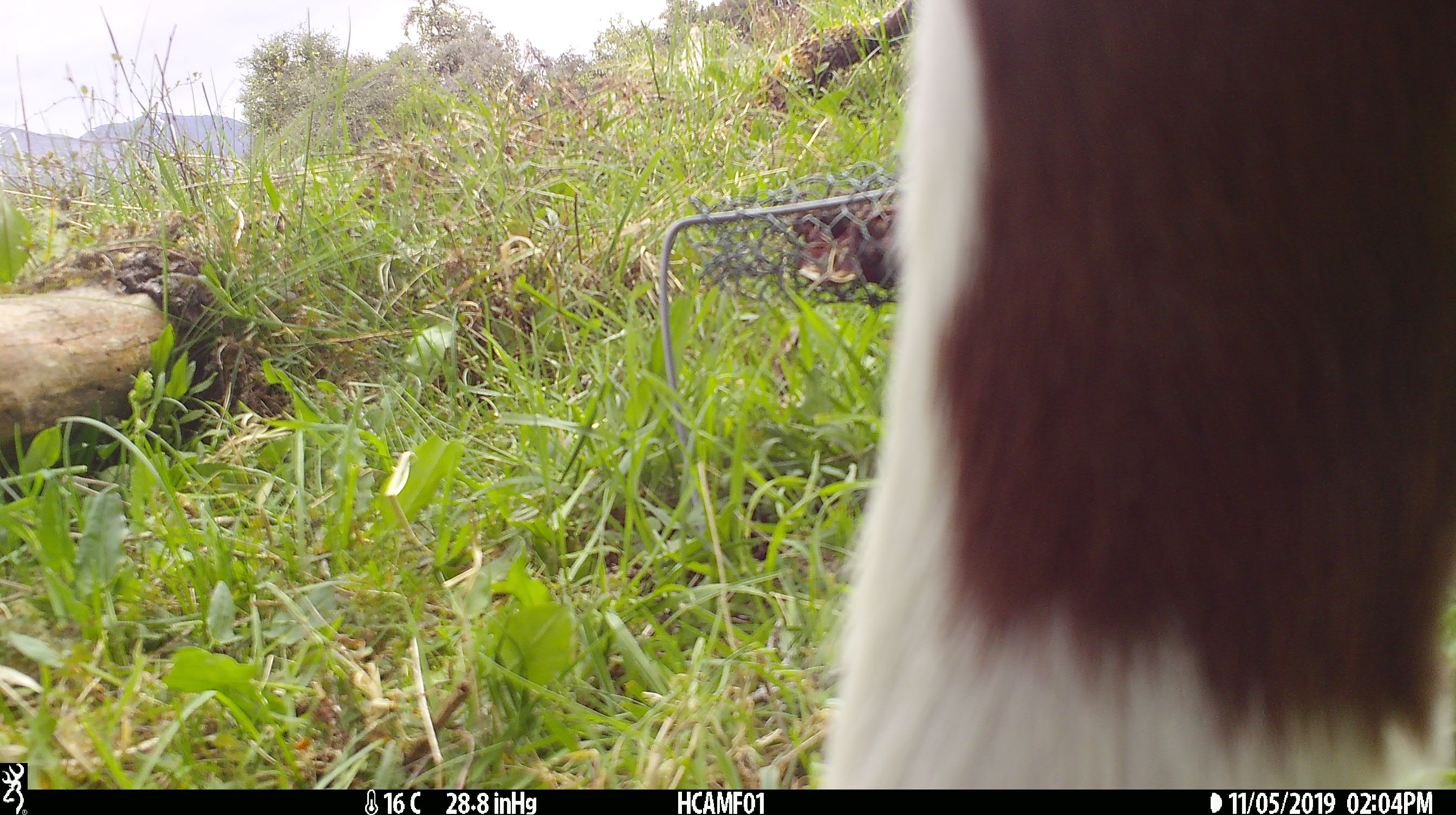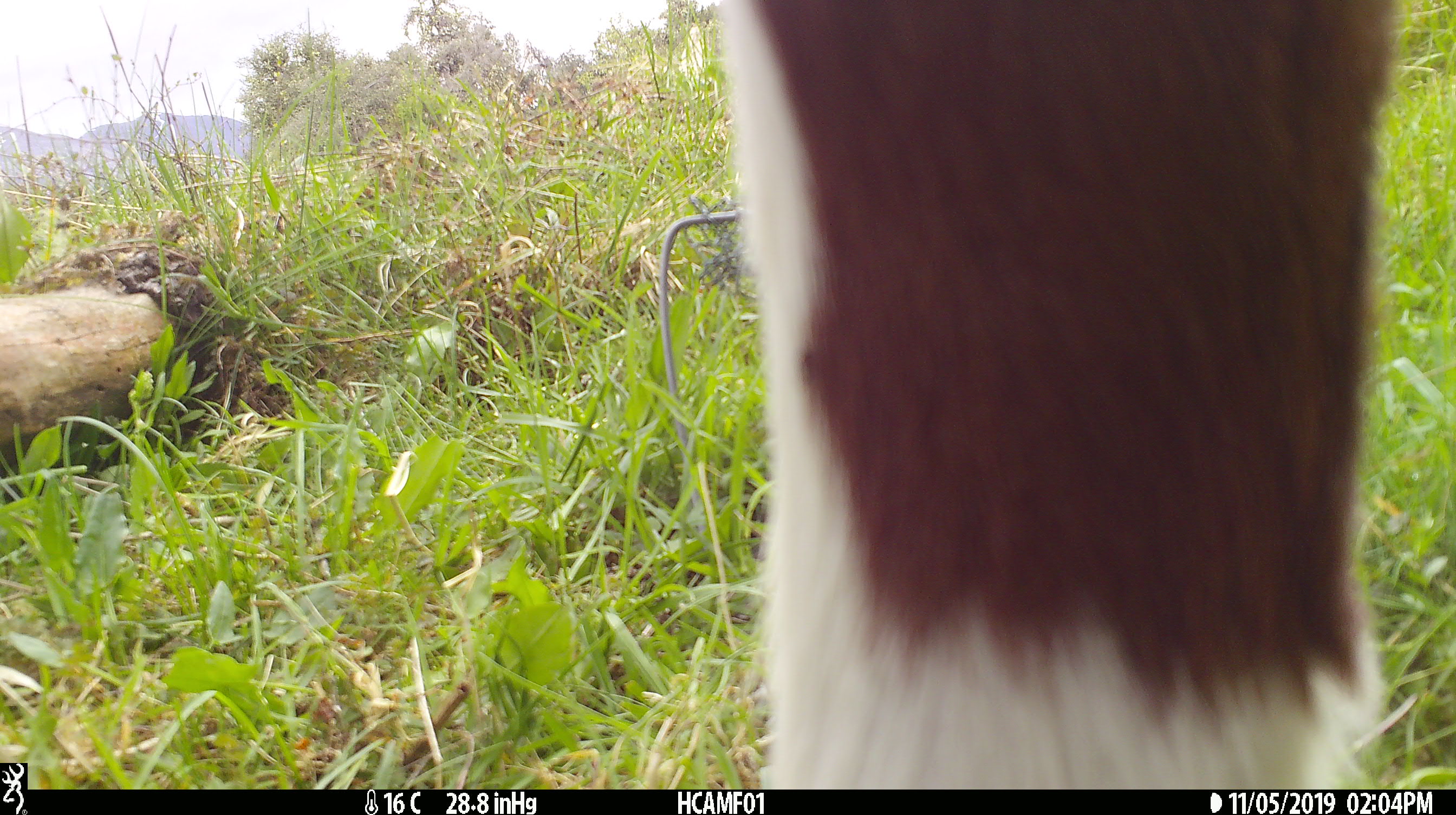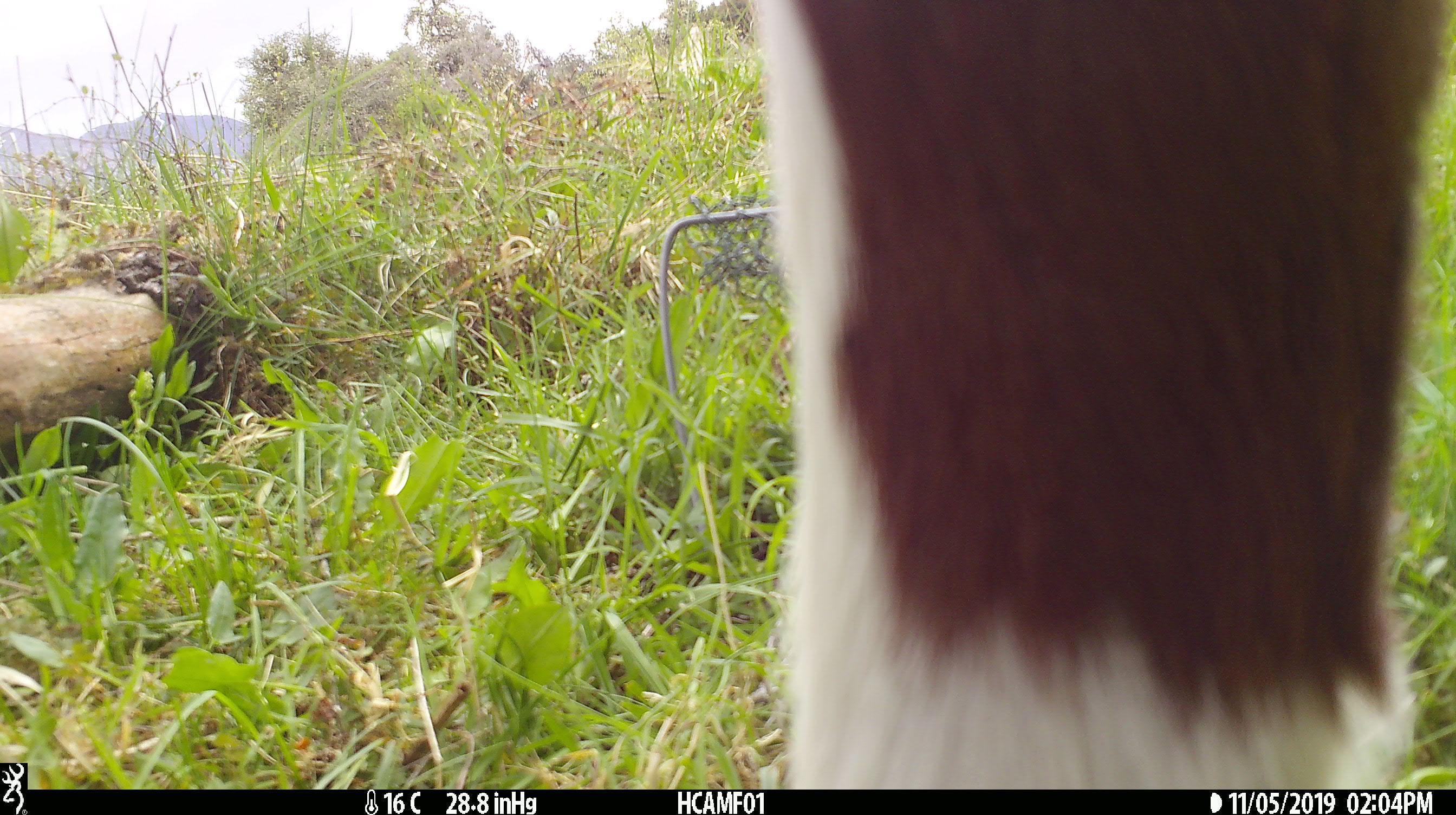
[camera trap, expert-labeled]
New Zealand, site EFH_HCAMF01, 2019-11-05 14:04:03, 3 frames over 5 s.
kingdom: Animalia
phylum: Chordata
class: Mammalia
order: Artiodactyla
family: Bovidae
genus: Bos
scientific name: Bos taurus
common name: domestic cow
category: cow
Cow (domestic cow) (Bos taurus).